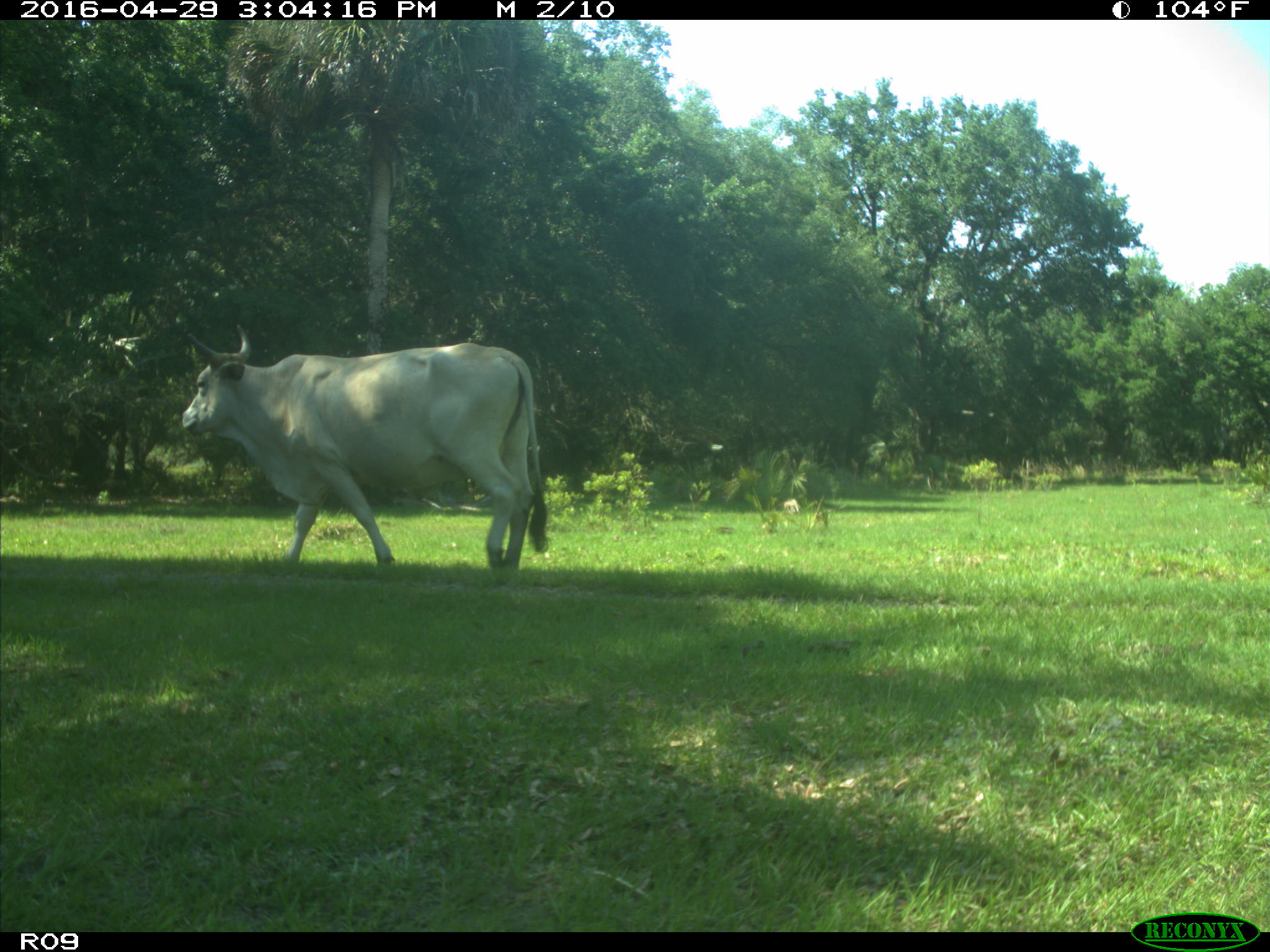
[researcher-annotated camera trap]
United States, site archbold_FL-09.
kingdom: Animalia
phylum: Chordata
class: Mammalia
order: Artiodactyla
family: Bovidae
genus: Bos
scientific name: Bos taurus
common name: domestic cow